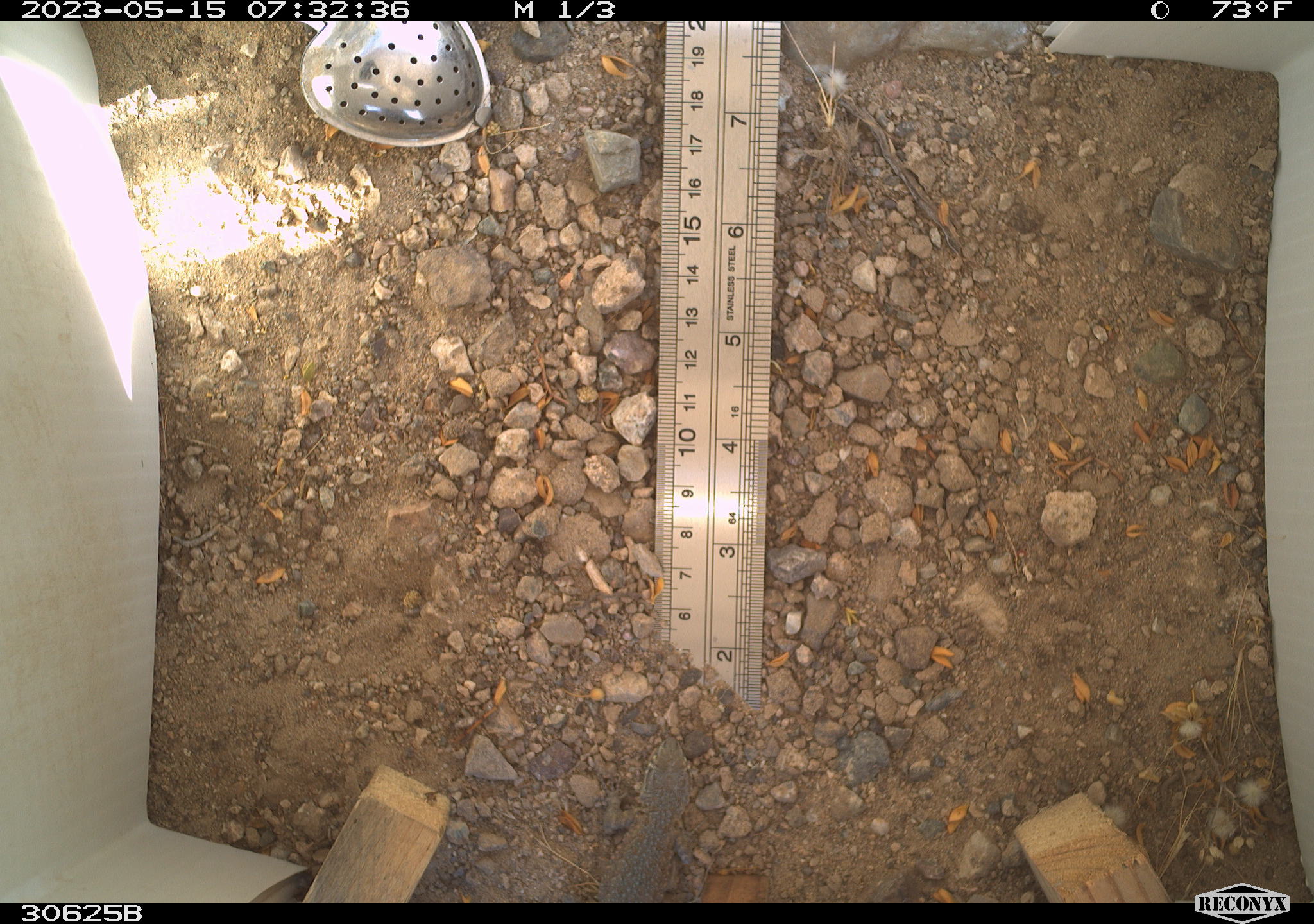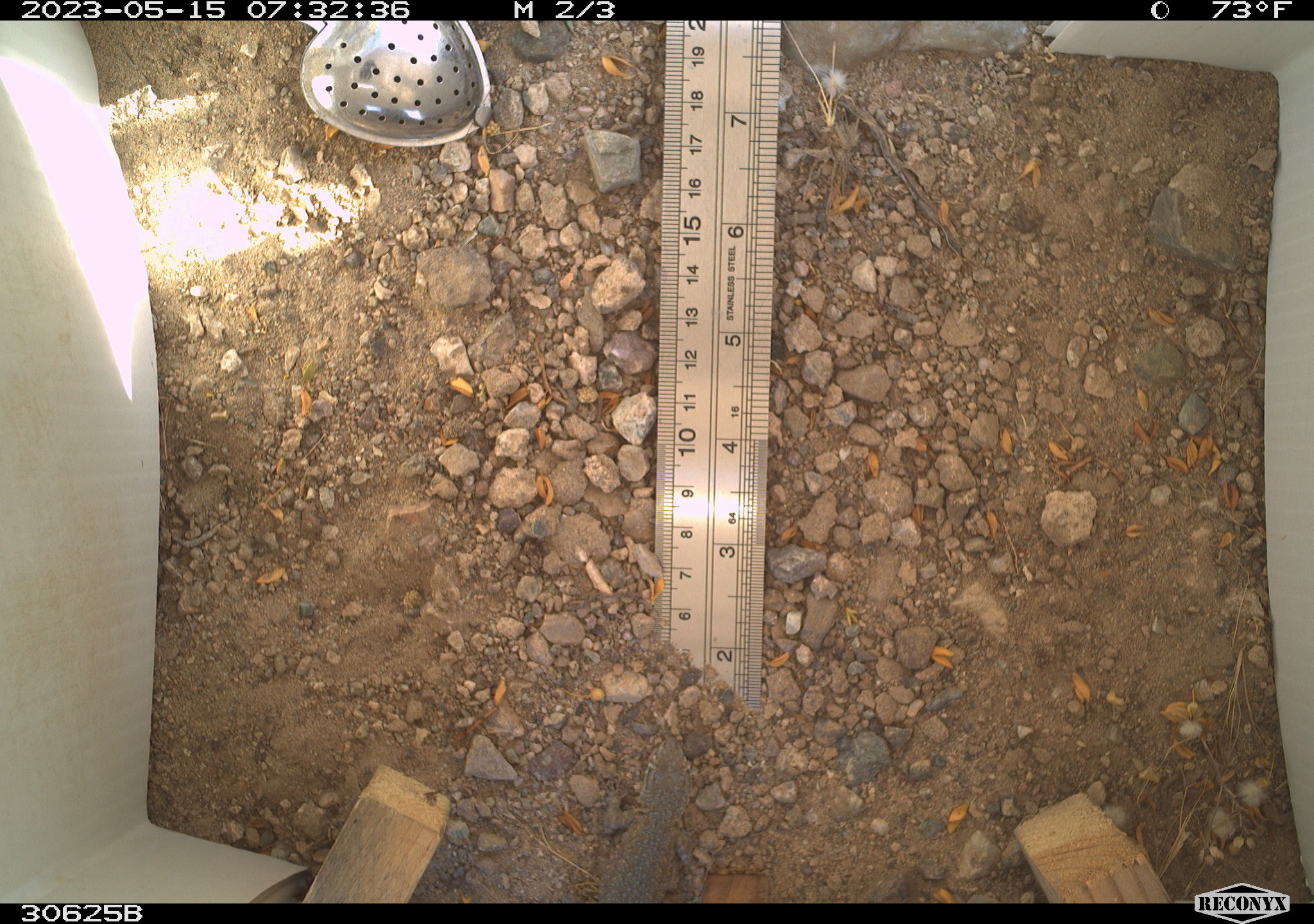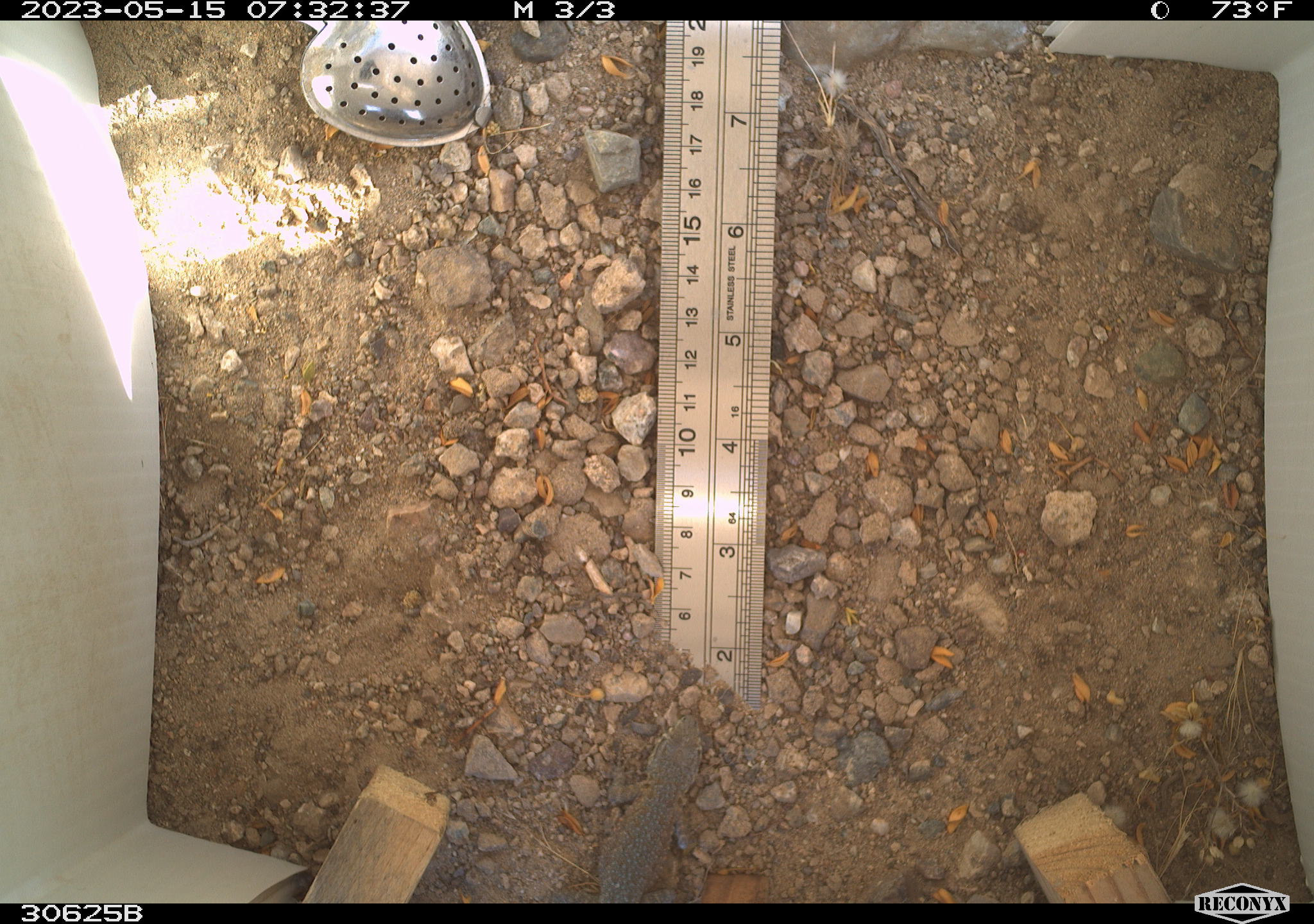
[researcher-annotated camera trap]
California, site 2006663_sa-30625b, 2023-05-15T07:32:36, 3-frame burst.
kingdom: Animalia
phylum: Chordata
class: Reptilia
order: Squamata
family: Phrynosomatidae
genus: Uta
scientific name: Uta stansburiana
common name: common side-blotched lizard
Common side-blotched lizard (Uta stansburiana).